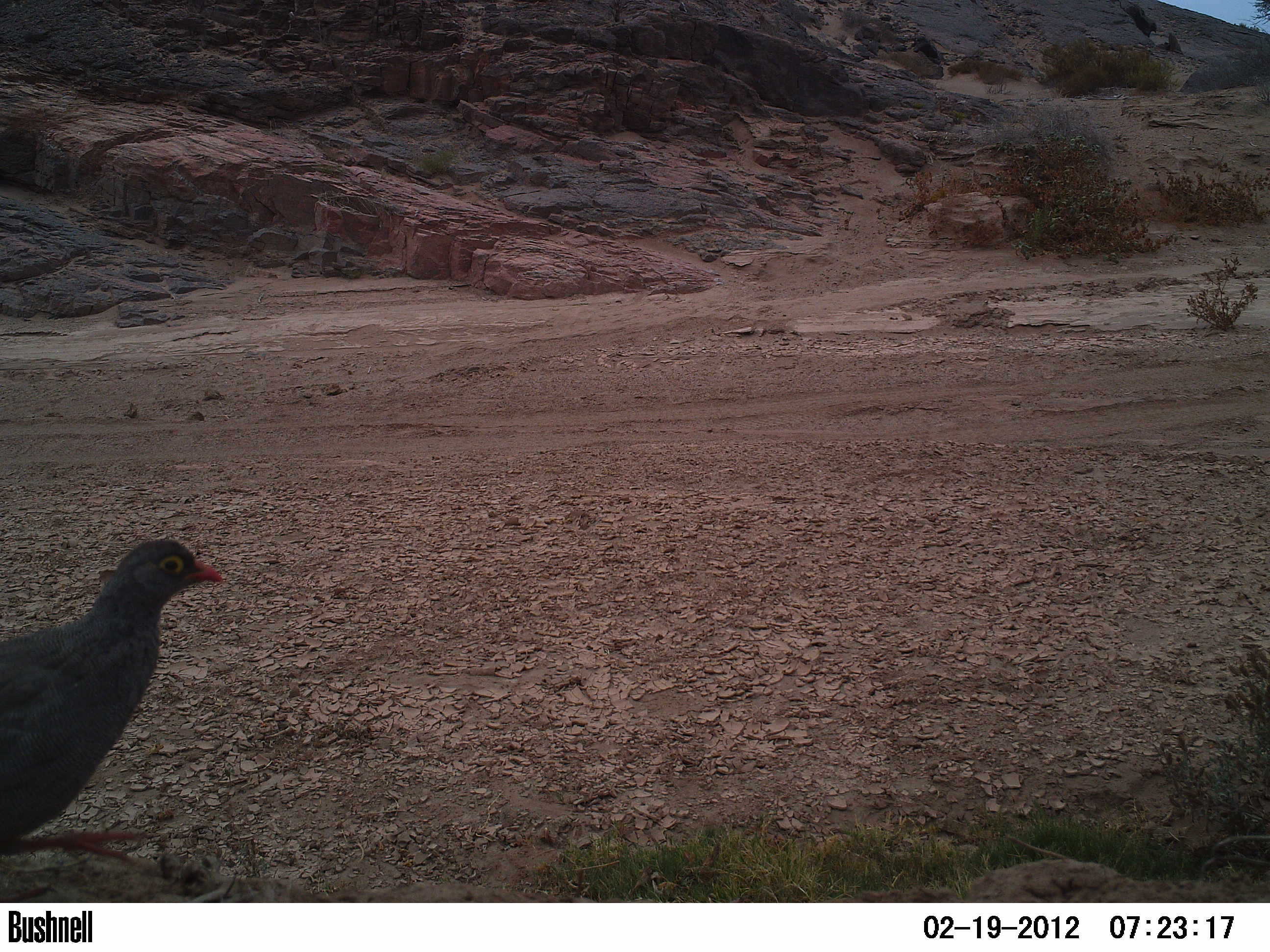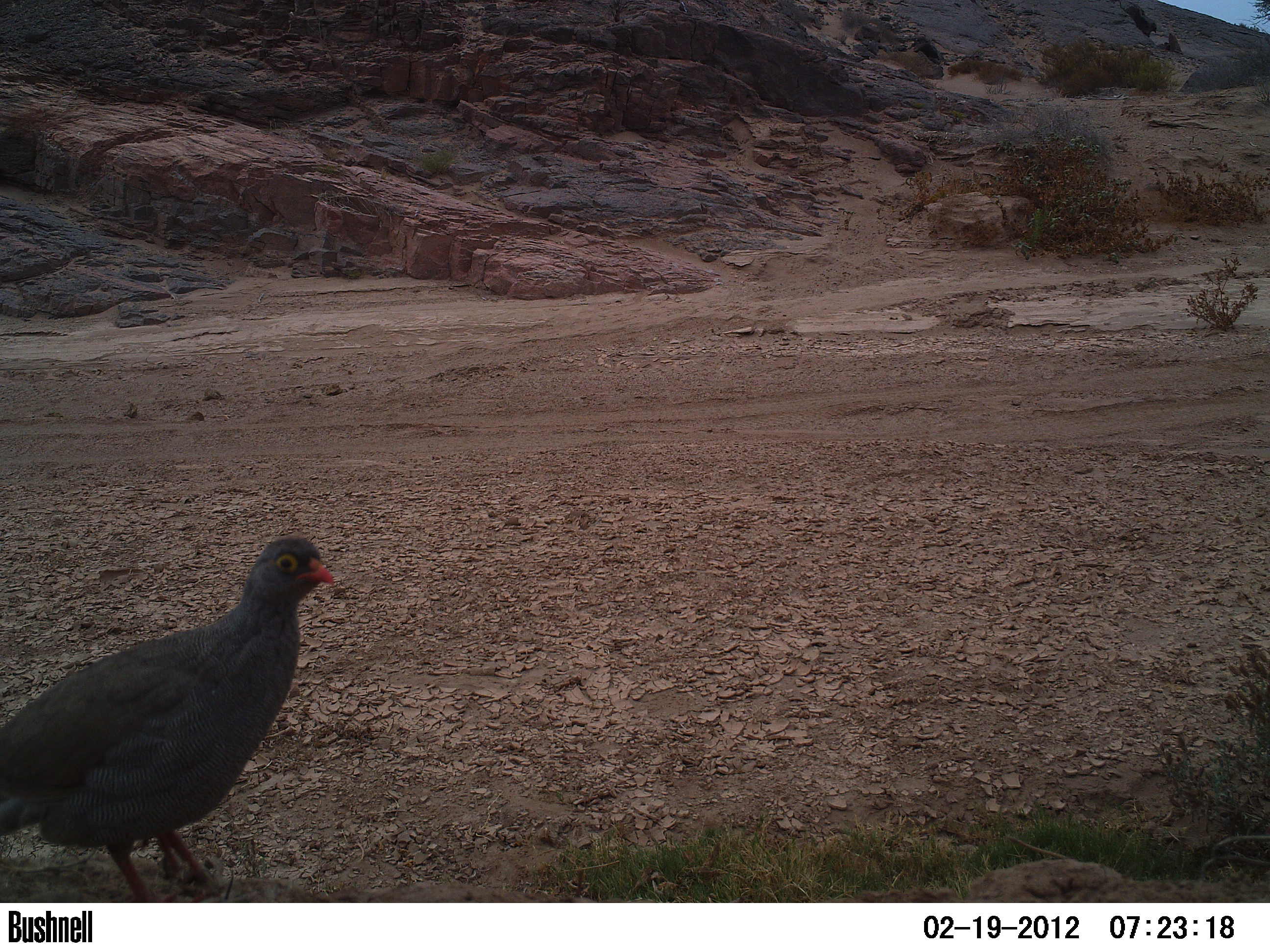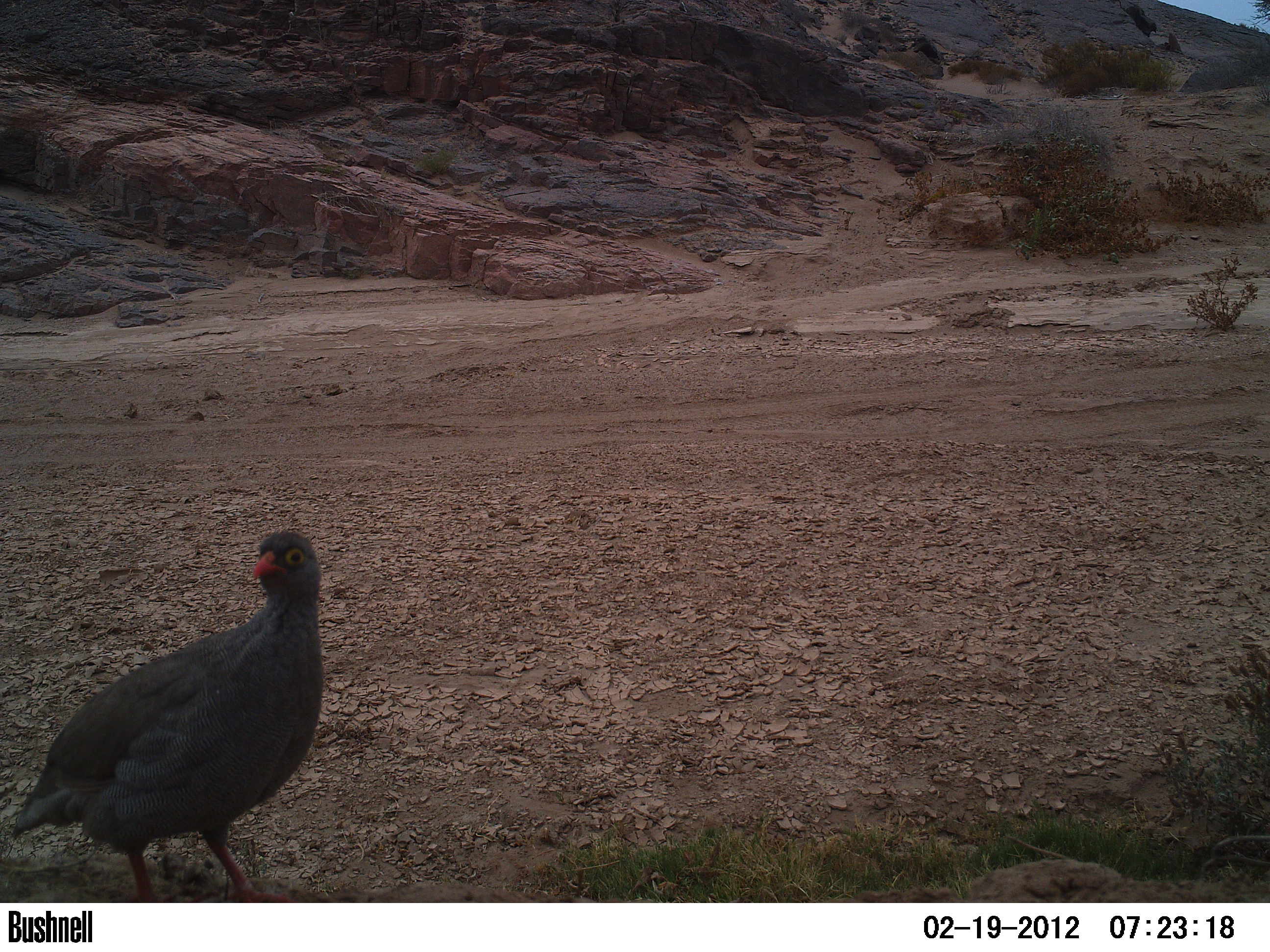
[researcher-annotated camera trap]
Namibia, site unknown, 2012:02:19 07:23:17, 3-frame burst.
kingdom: Animalia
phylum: Chordata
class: Aves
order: Galliformes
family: Phasianidae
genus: Francolinus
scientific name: Francolinus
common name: francolins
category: cn-francolins